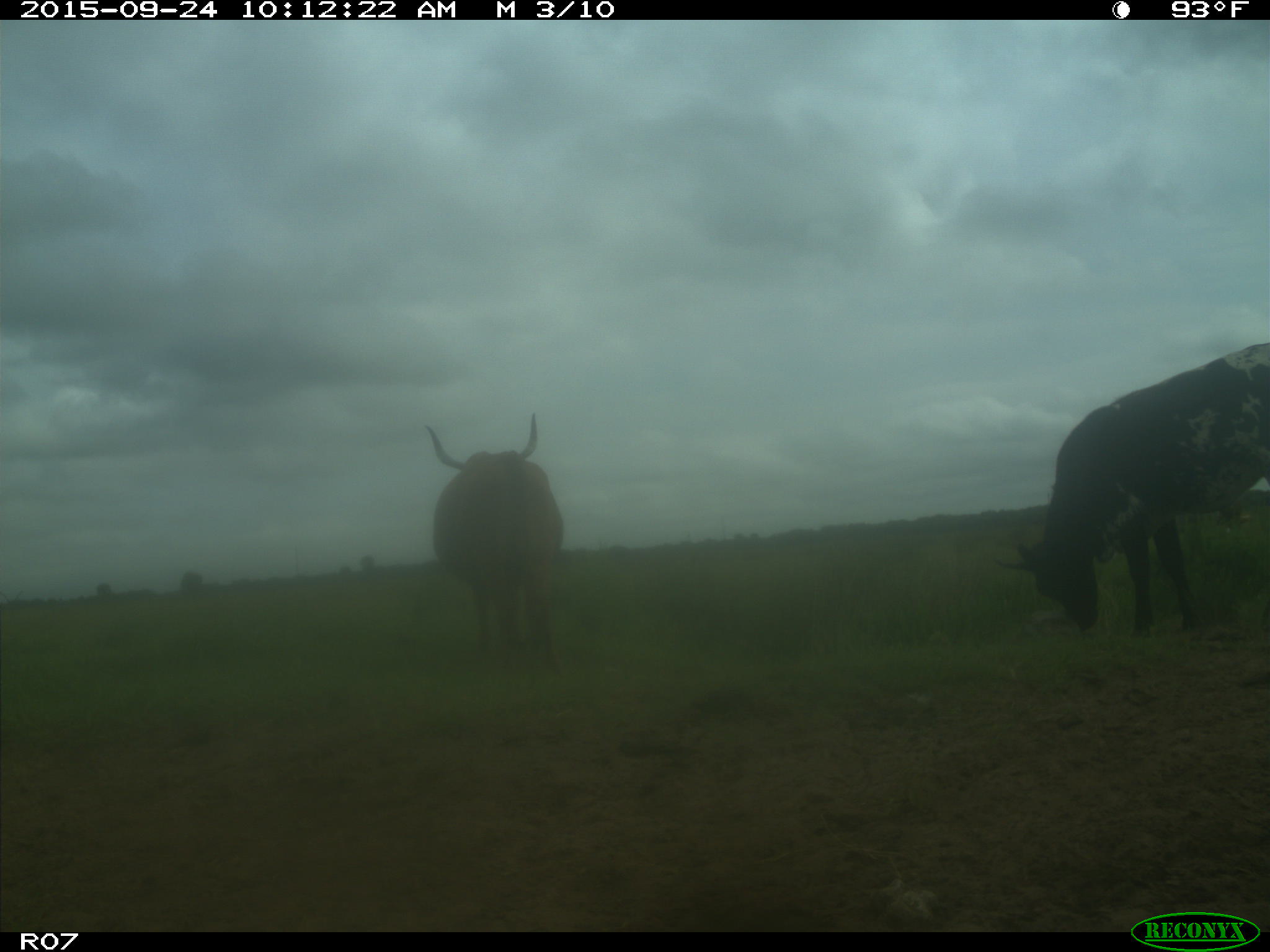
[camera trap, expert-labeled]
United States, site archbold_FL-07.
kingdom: Animalia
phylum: Chordata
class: Mammalia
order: Artiodactyla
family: Bovidae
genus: Bos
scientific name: Bos taurus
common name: domestic cow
Bos taurus (domestic cow).